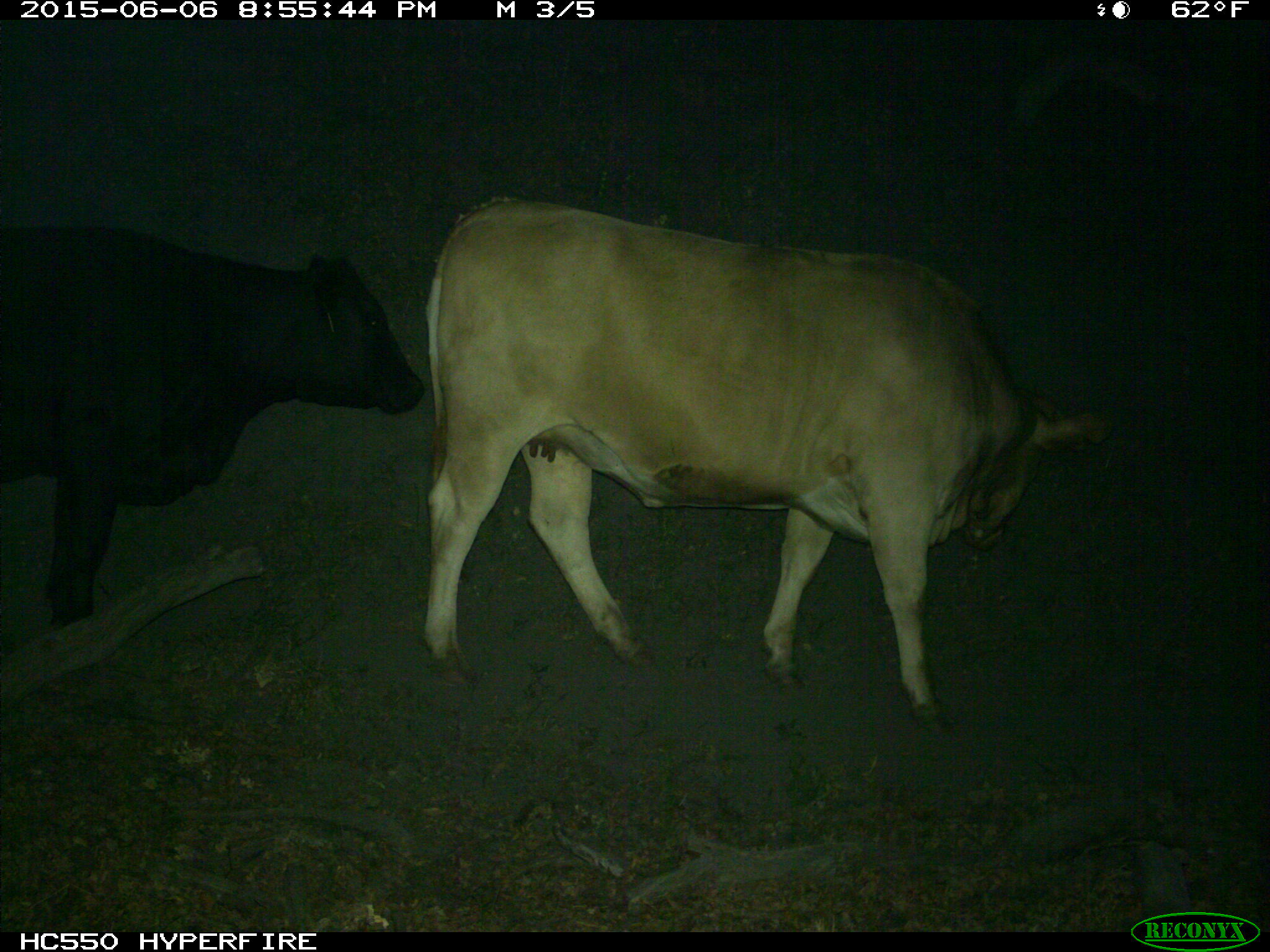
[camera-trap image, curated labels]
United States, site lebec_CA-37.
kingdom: Animalia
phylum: Chordata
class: Mammalia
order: Artiodactyla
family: Bovidae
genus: Bos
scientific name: Bos taurus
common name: domestic cow